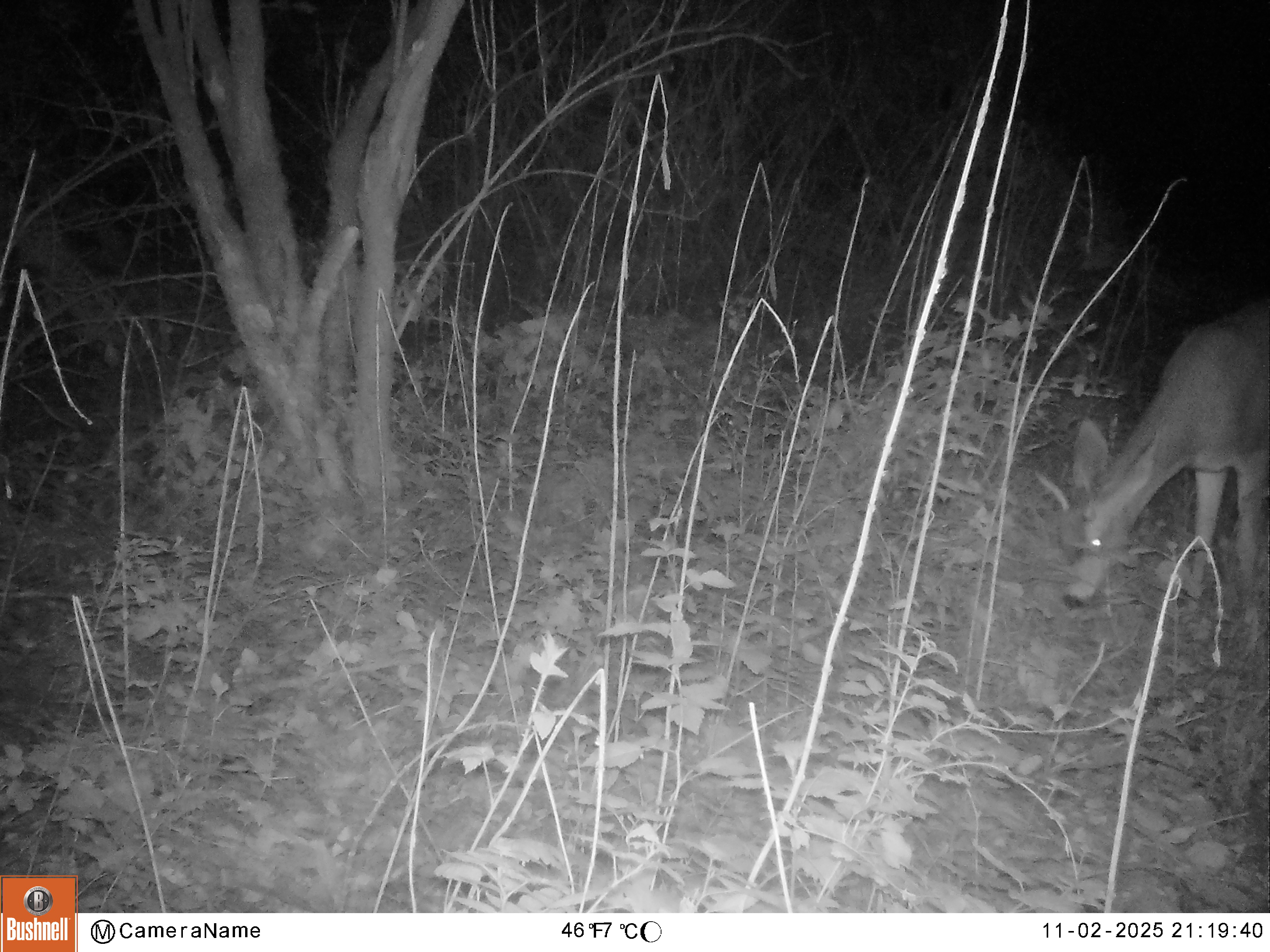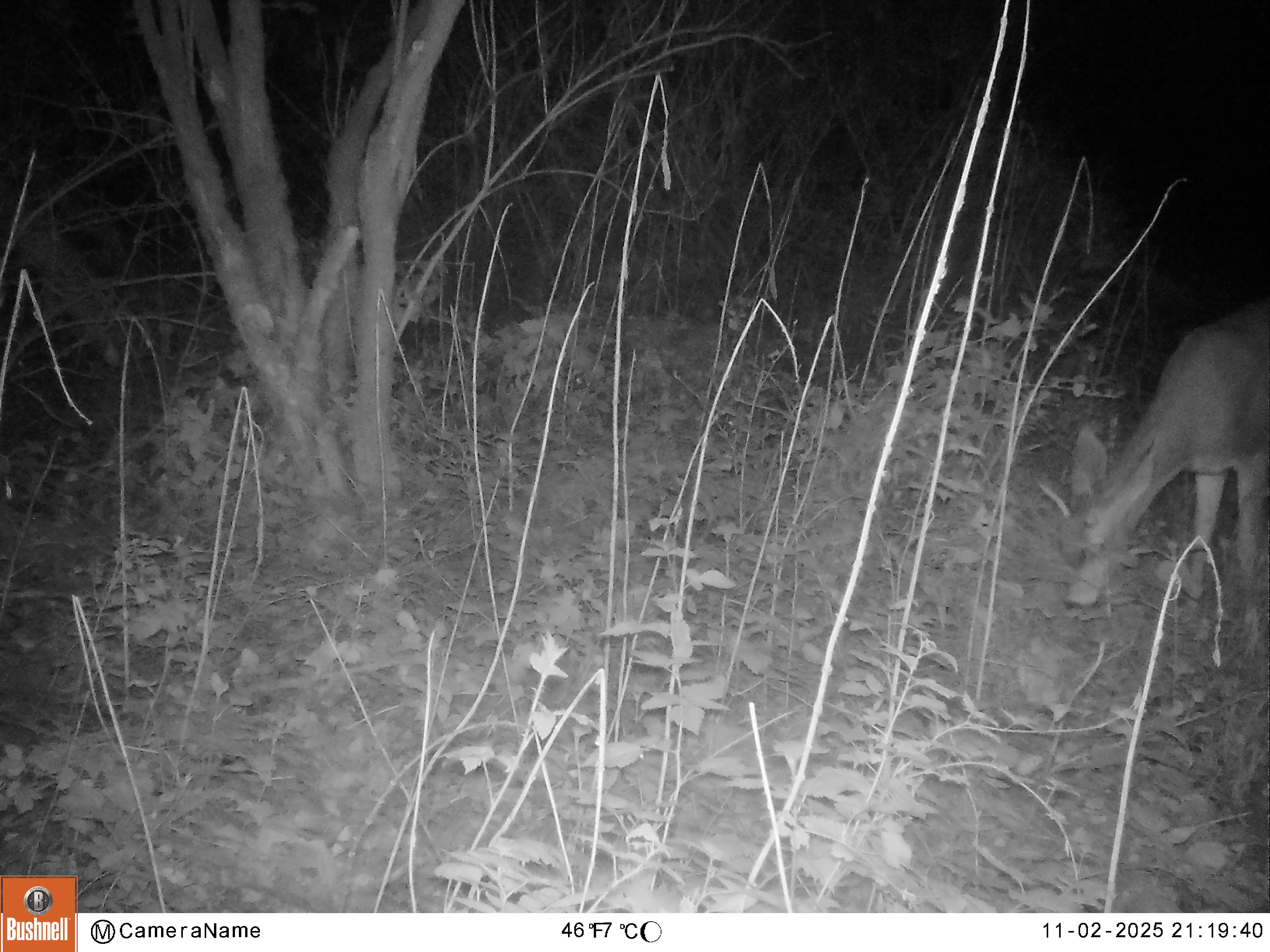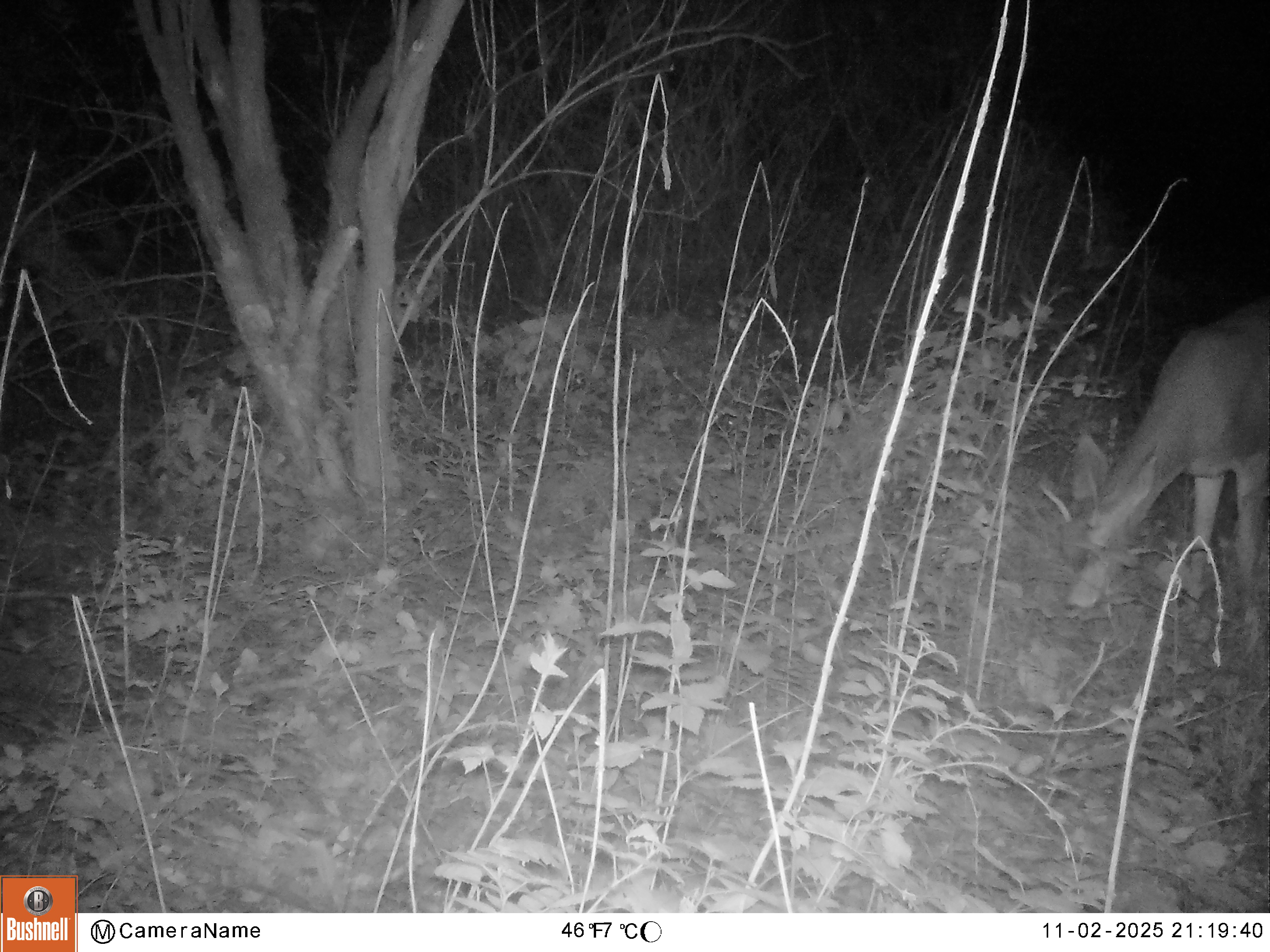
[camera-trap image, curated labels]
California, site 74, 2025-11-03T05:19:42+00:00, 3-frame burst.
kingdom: Animalia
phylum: Chordata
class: Mammalia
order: Artiodactyla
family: Cervidae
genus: Odocoileus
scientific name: Odocoileus hemionus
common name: mule deer